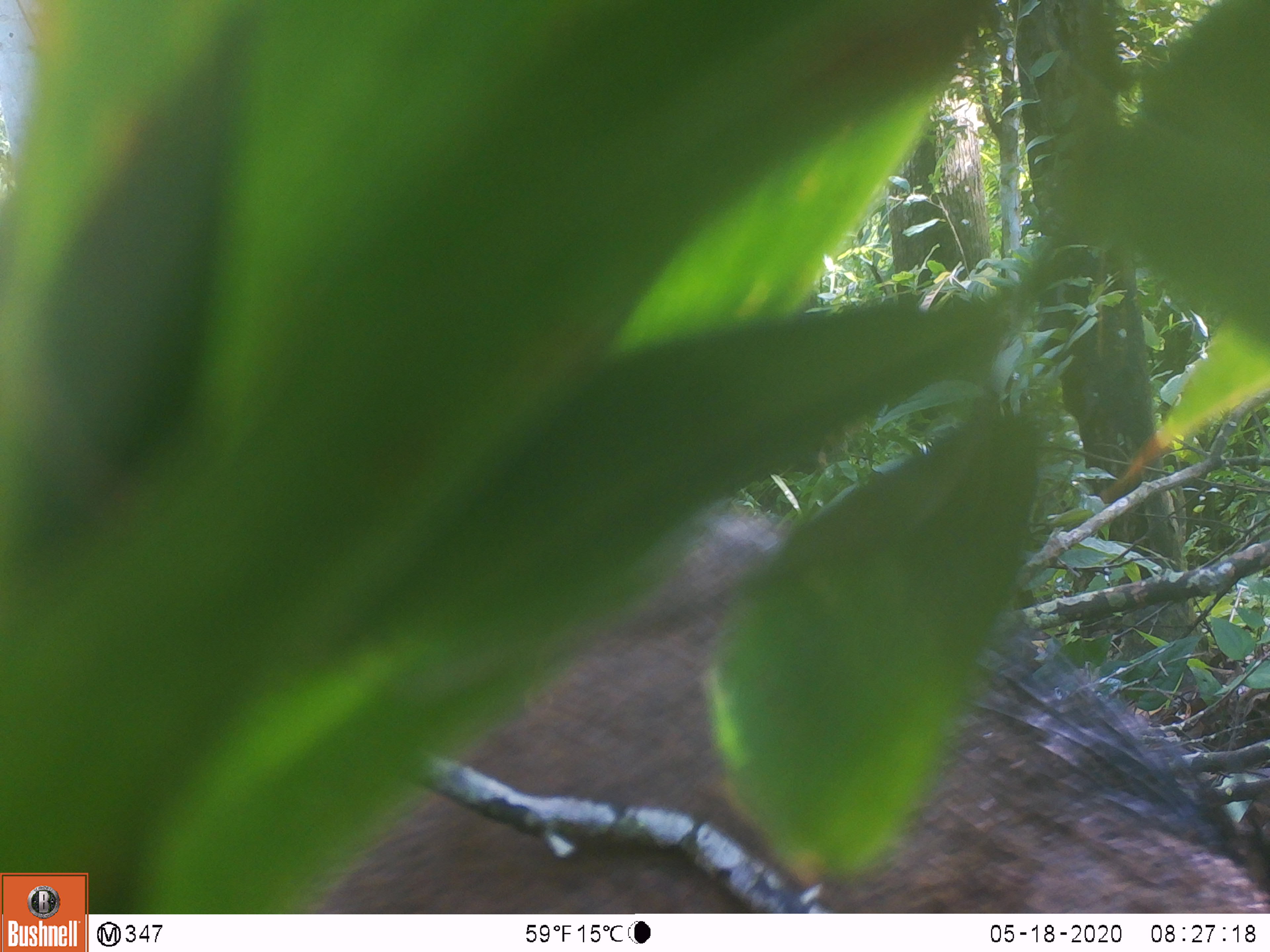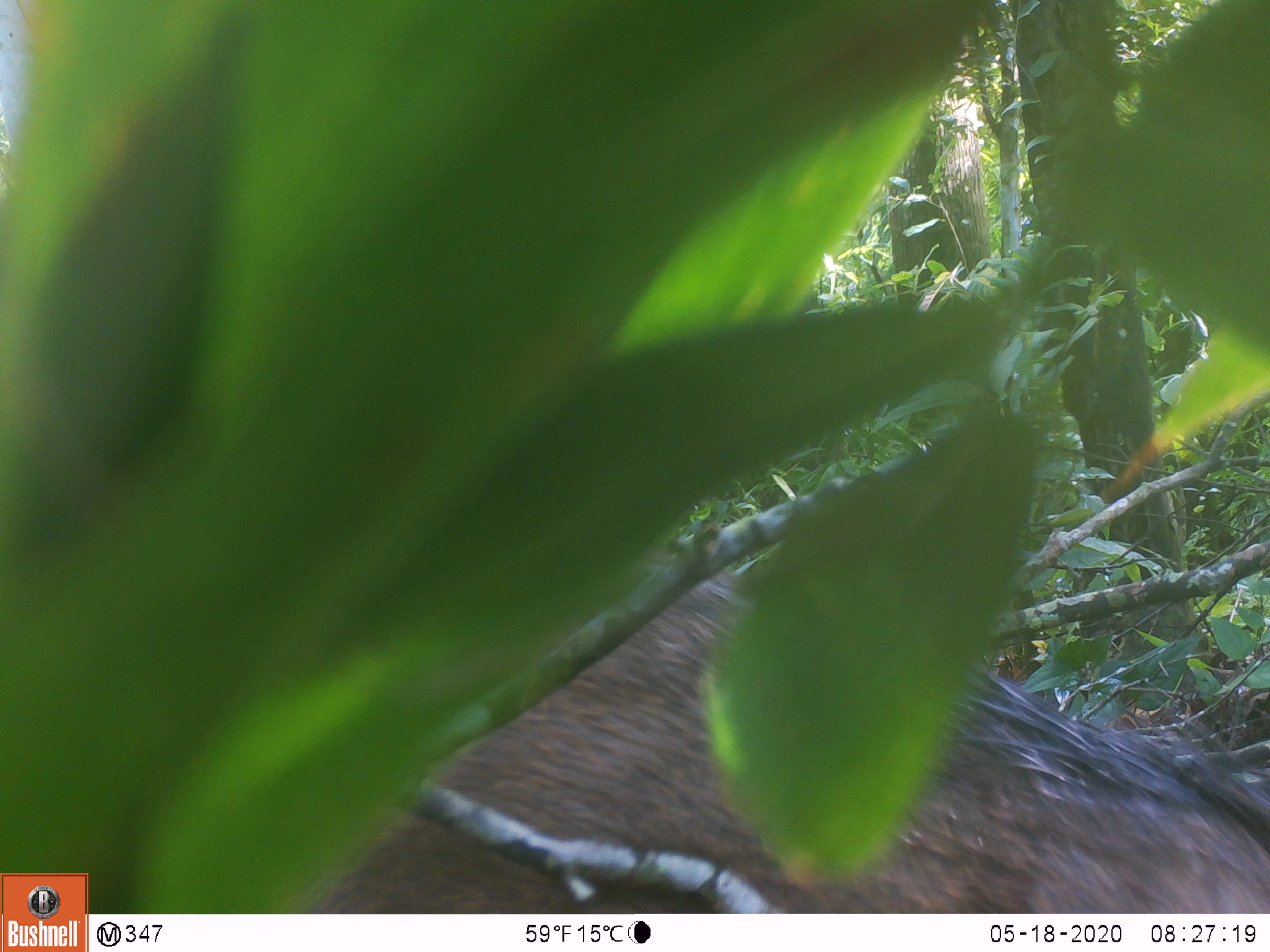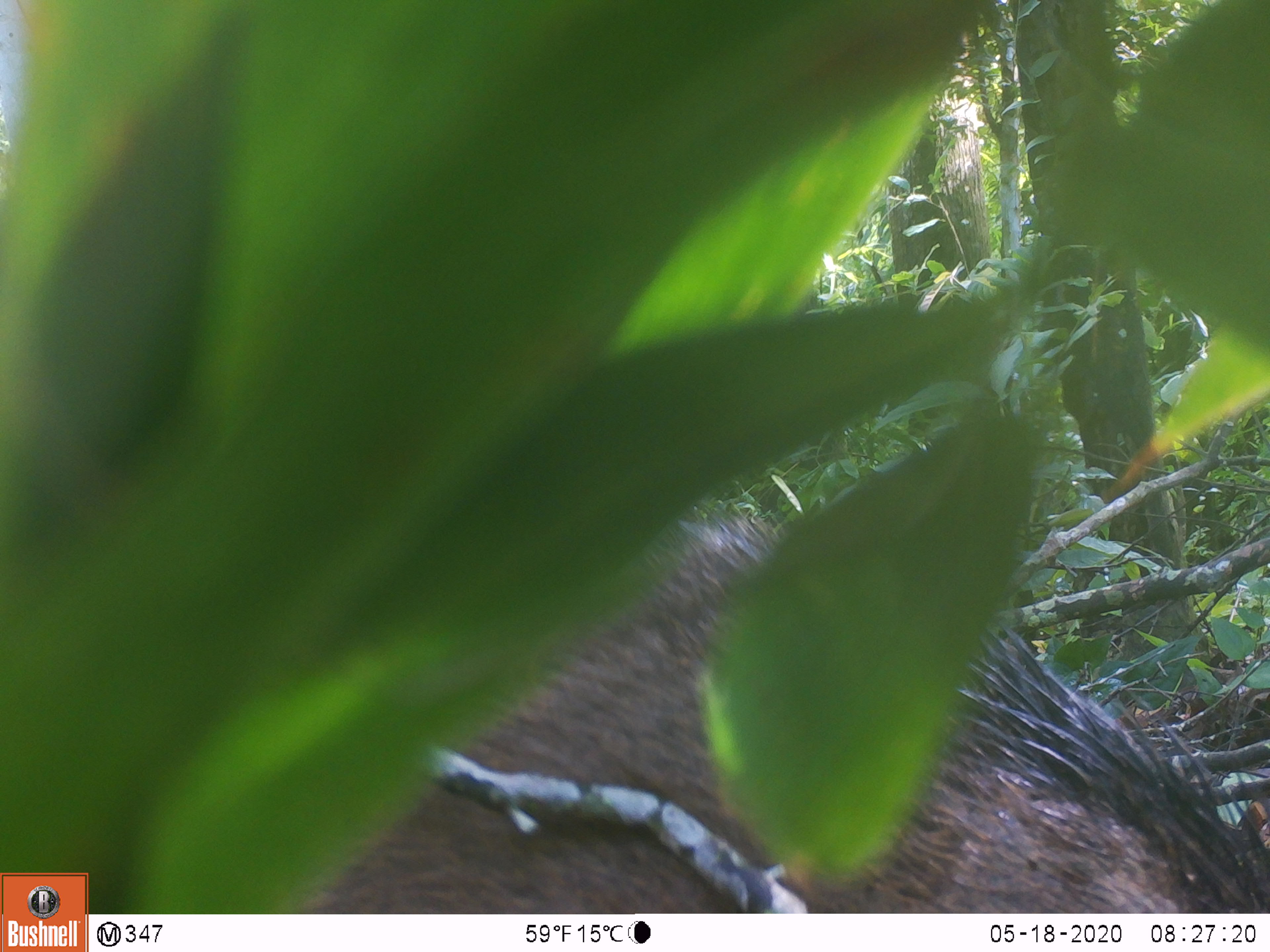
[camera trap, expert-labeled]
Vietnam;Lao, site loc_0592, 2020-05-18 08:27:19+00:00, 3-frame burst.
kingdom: Animalia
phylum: Chordata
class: Mammalia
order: Artiodactyla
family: Suidae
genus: Sus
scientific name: Sus scrofa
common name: eurasian wild pig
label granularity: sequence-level